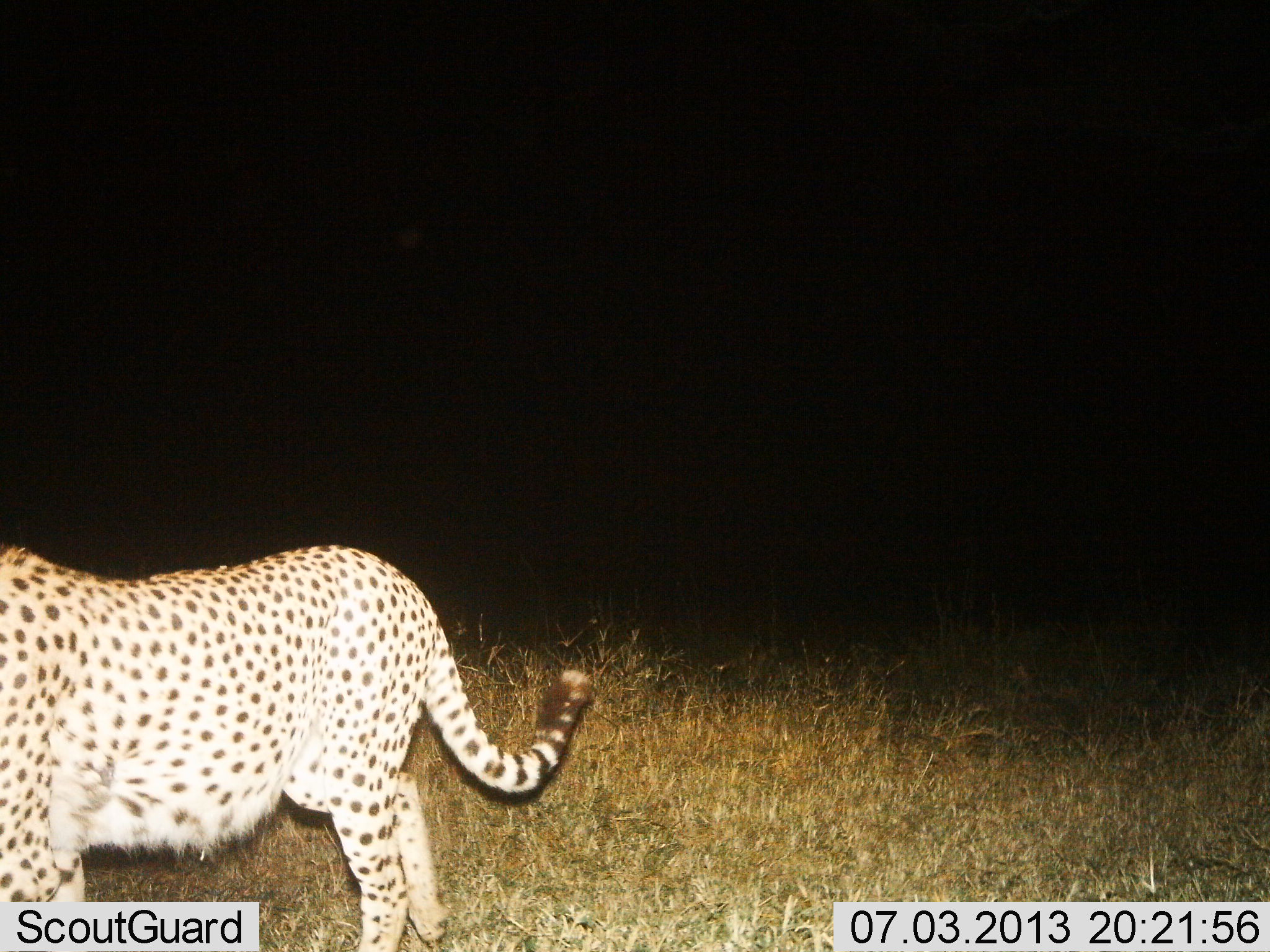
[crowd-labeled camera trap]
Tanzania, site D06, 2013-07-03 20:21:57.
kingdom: Animalia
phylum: Chordata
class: Mammalia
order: Carnivora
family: Felidae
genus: Acinonyx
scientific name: Acinonyx jubatus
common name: cheetah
Cheetah (Acinonyx jubatus), count 1. Behavior (volunteer vote fractions): standing 35%, resting 0%, moving 65%, interacting 0%. Young present (vote fraction): 0%. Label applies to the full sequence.